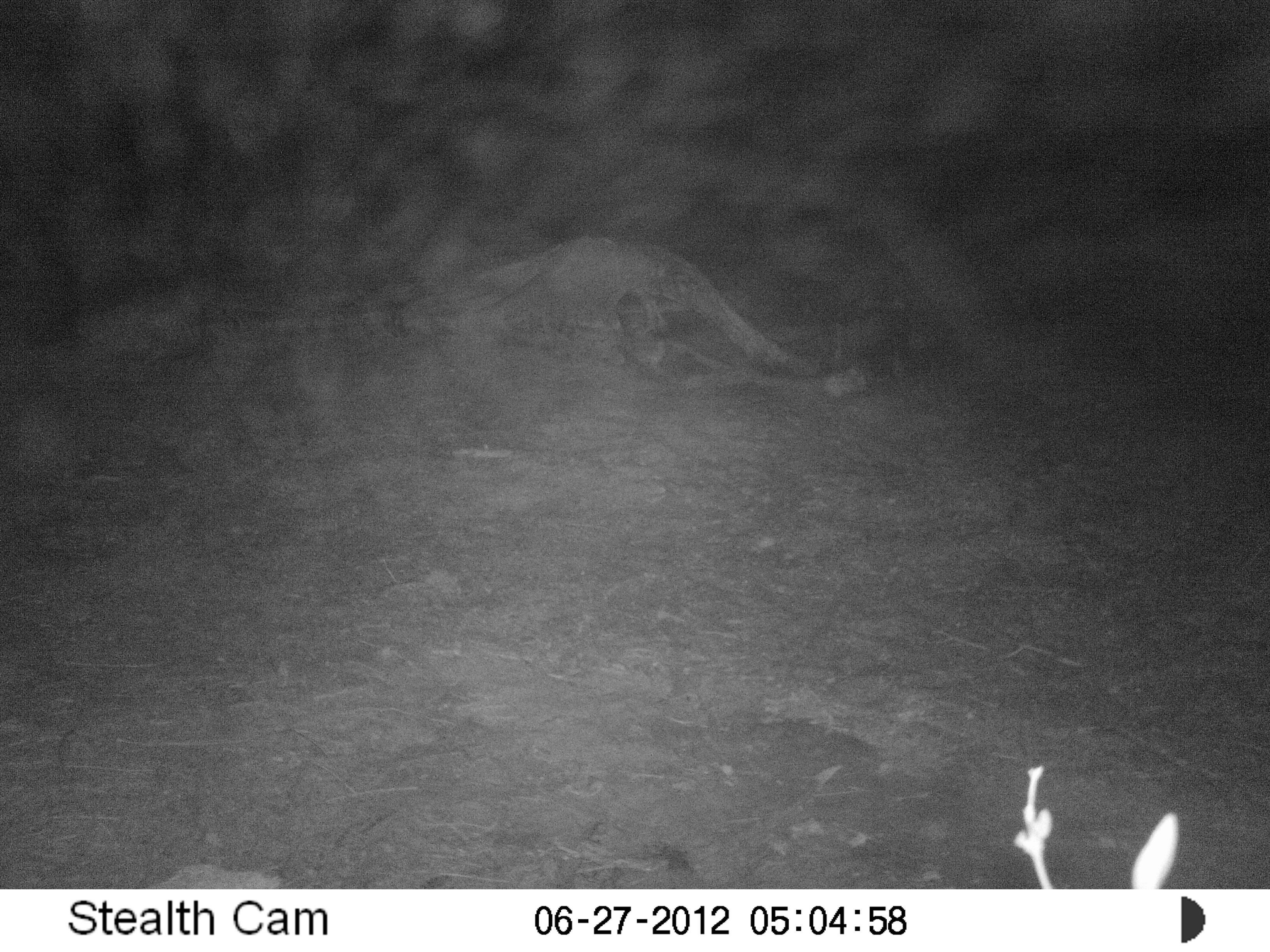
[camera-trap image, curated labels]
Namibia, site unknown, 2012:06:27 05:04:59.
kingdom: Animalia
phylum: Chordata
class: Mammalia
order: Carnivora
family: Hyaenidae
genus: Parahyaena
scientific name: Parahyaena brunnea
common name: brown hyena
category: hyaena brunnea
Hyaena brunnea (brown hyena) (Parahyaena brunnea).